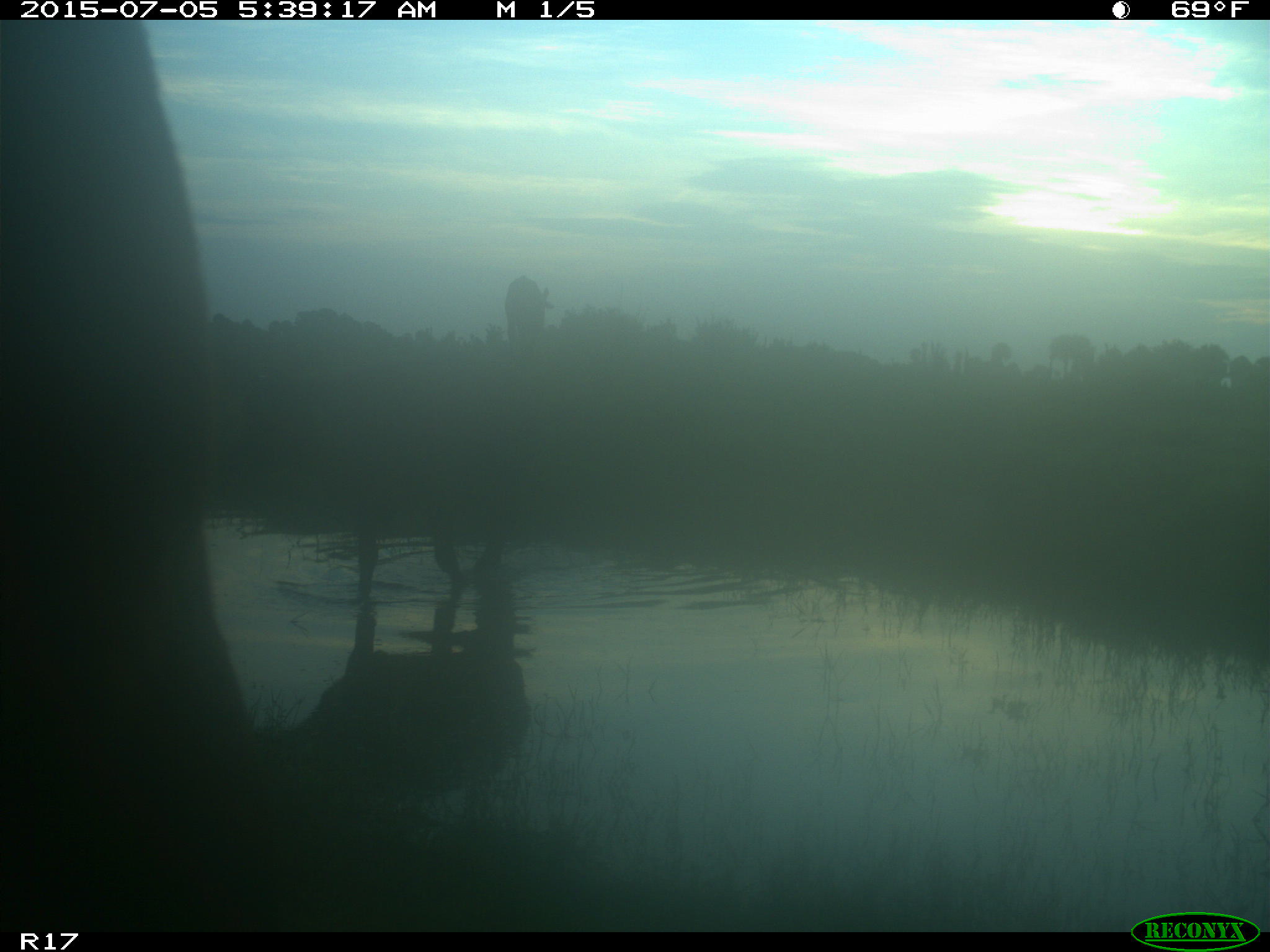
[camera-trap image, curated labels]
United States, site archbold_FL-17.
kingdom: Animalia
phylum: Chordata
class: Mammalia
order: Artiodactyla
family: Bovidae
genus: Bos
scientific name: Bos taurus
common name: domestic cow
Bos taurus (domestic cow).